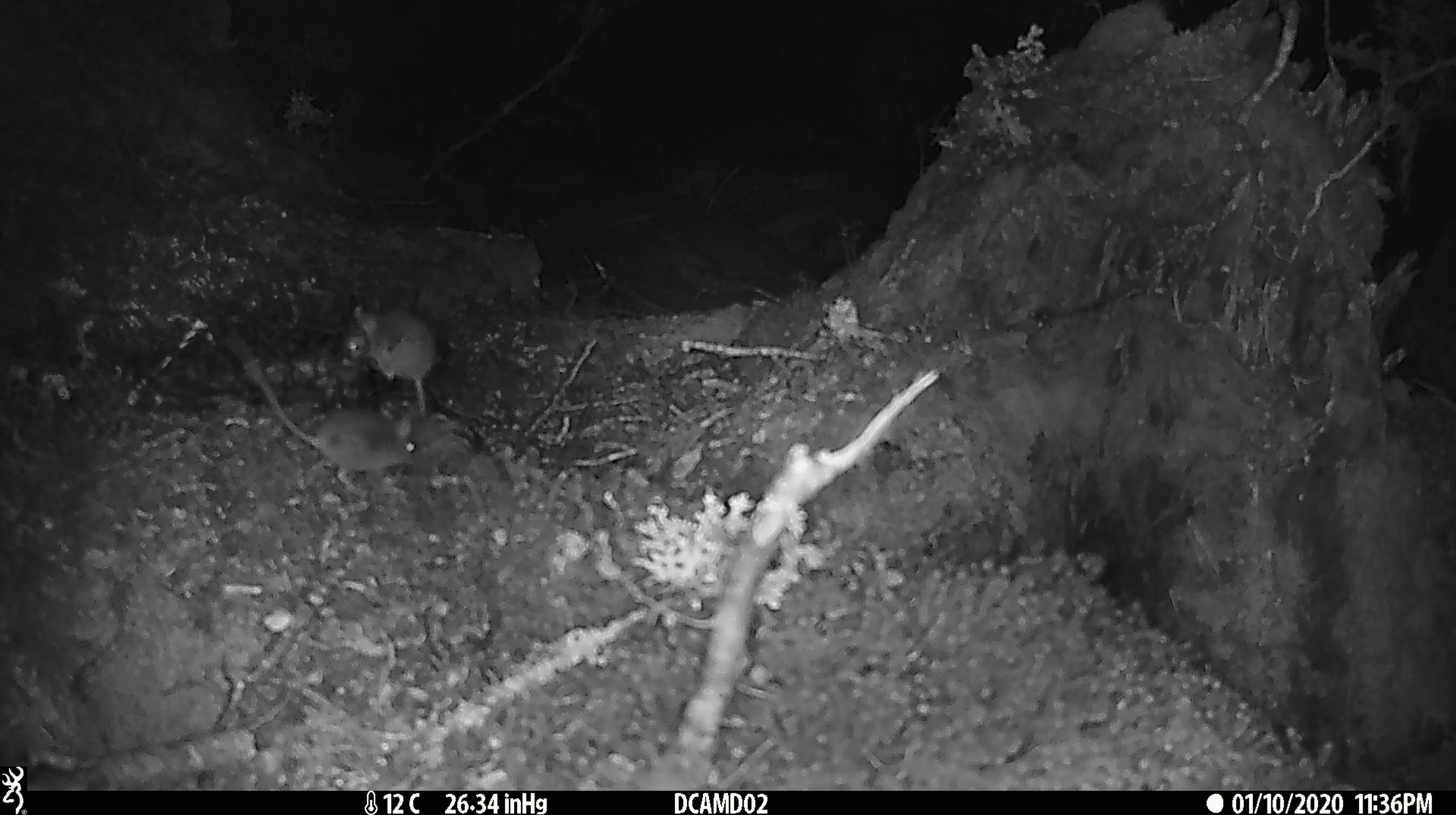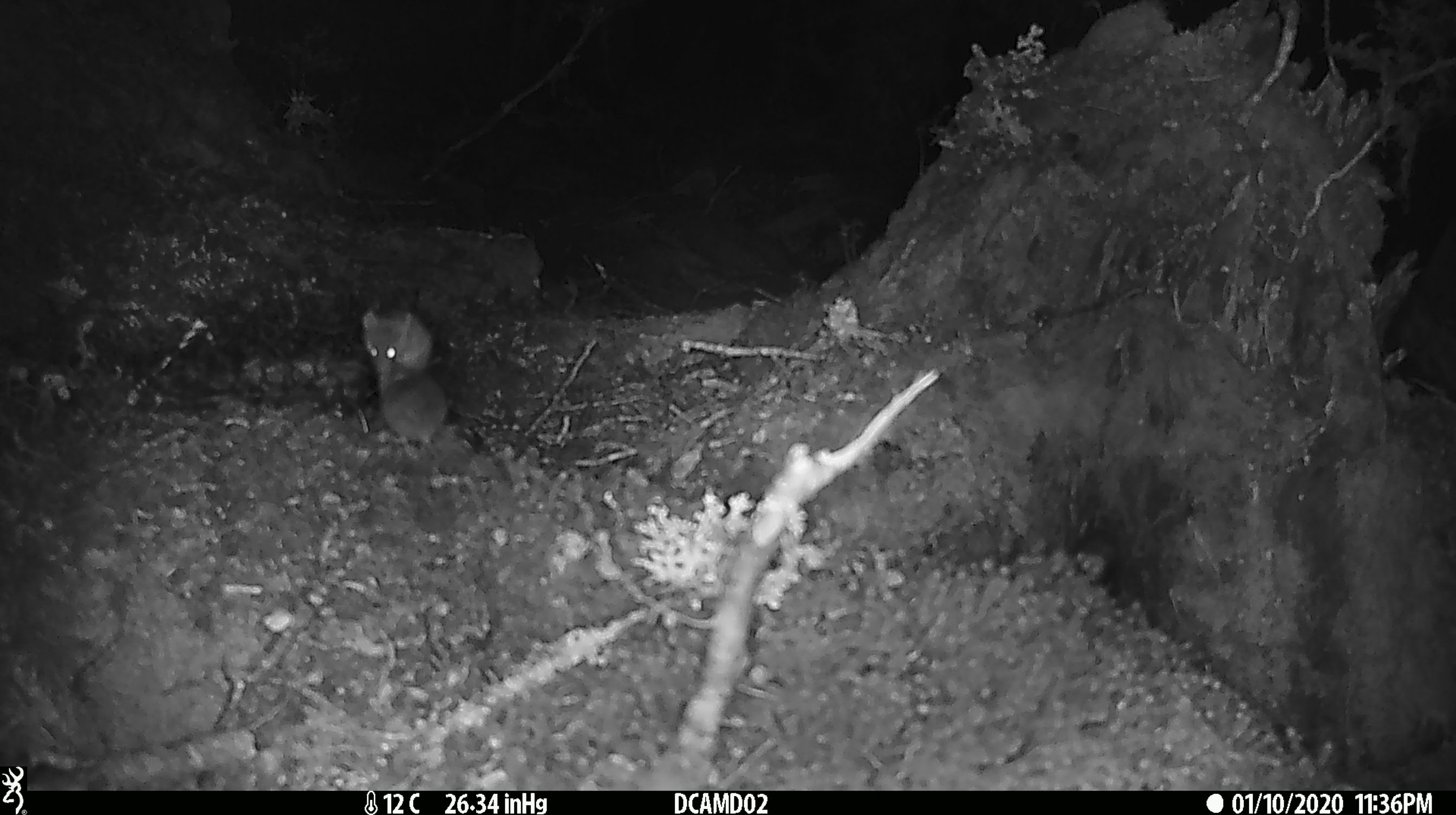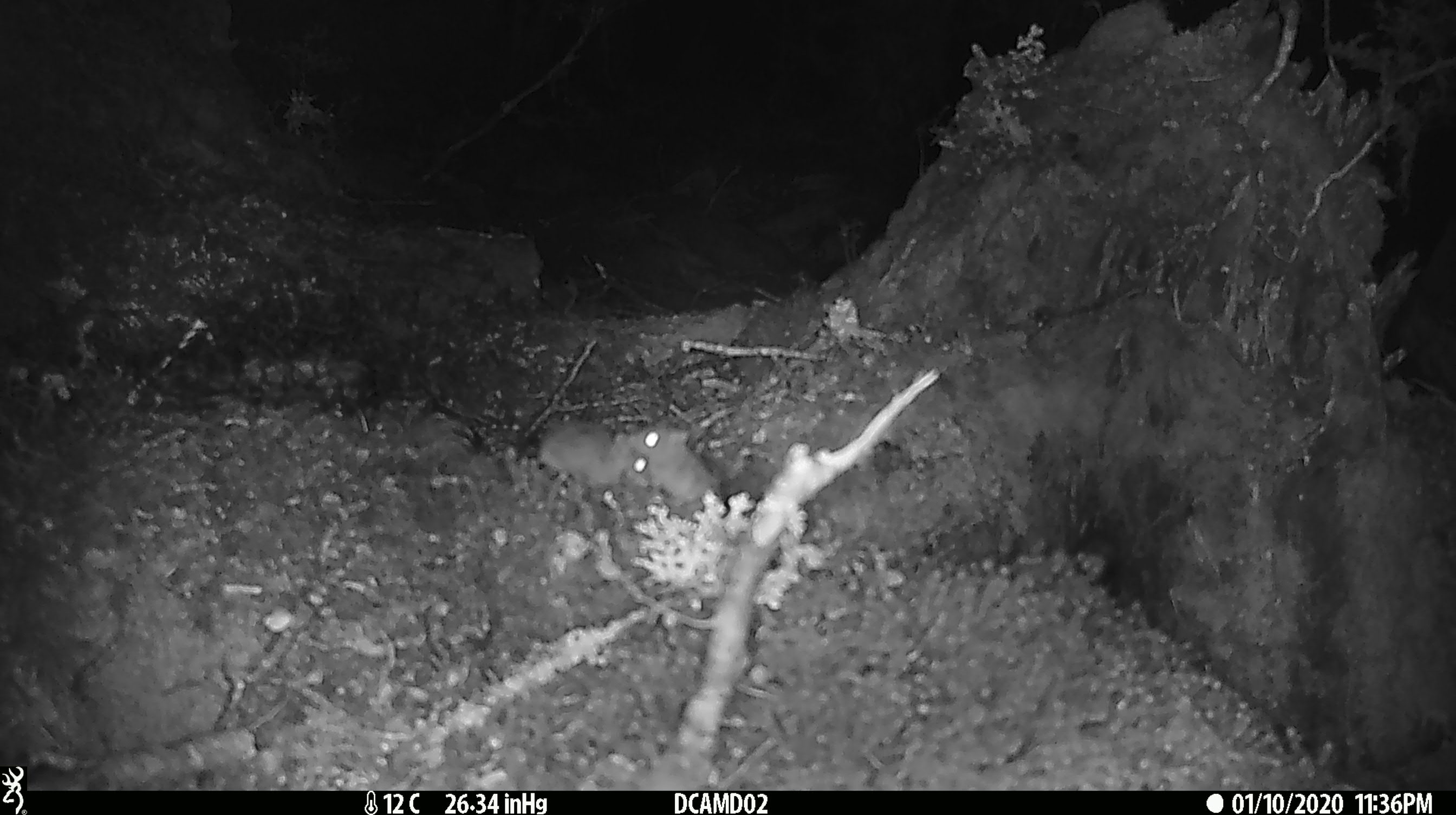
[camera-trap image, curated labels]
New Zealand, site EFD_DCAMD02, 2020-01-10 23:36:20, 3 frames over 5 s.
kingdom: Animalia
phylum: Chordata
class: Mammalia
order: Rodentia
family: Muridae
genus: Mus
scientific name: Mus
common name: mouse